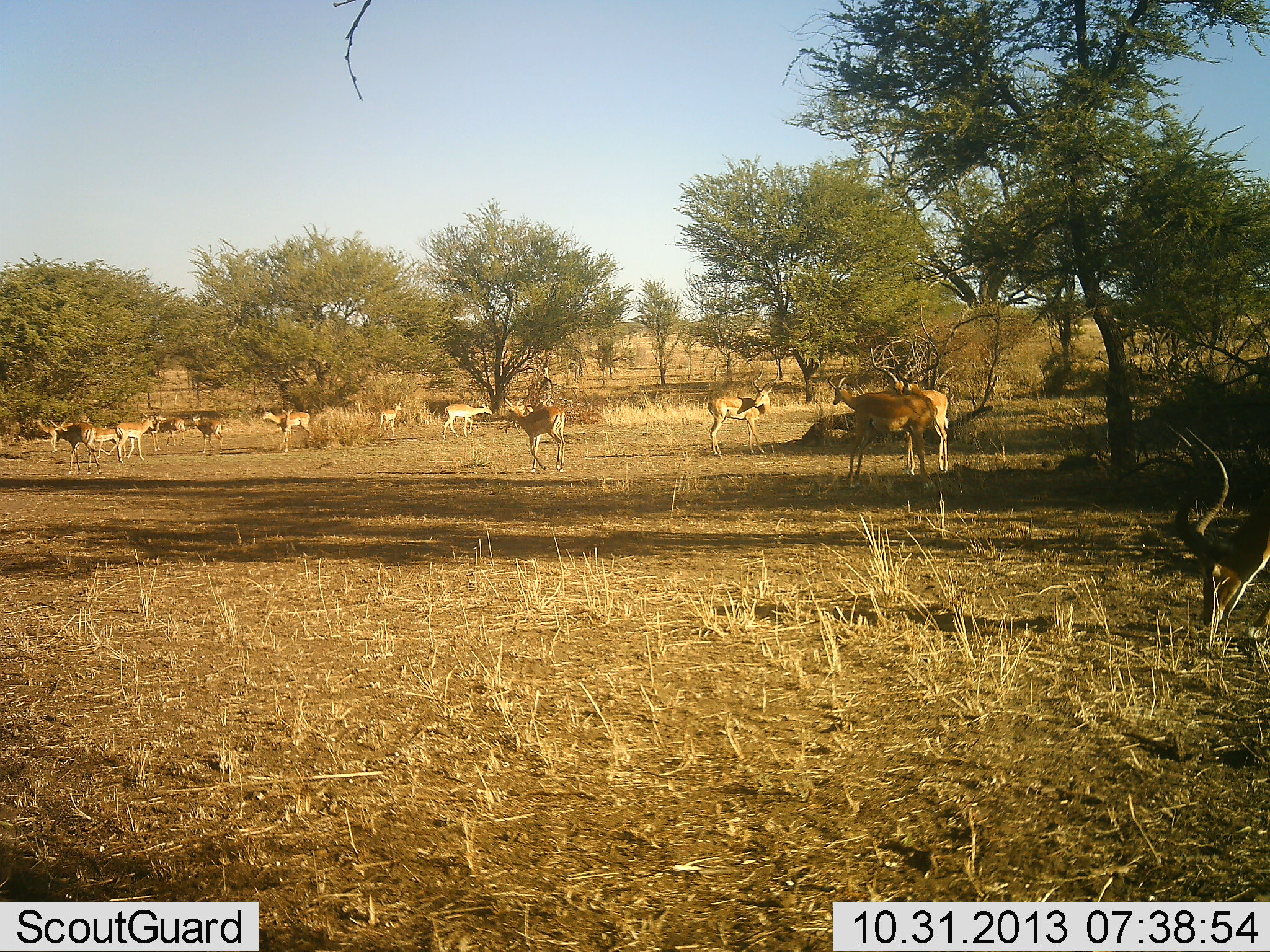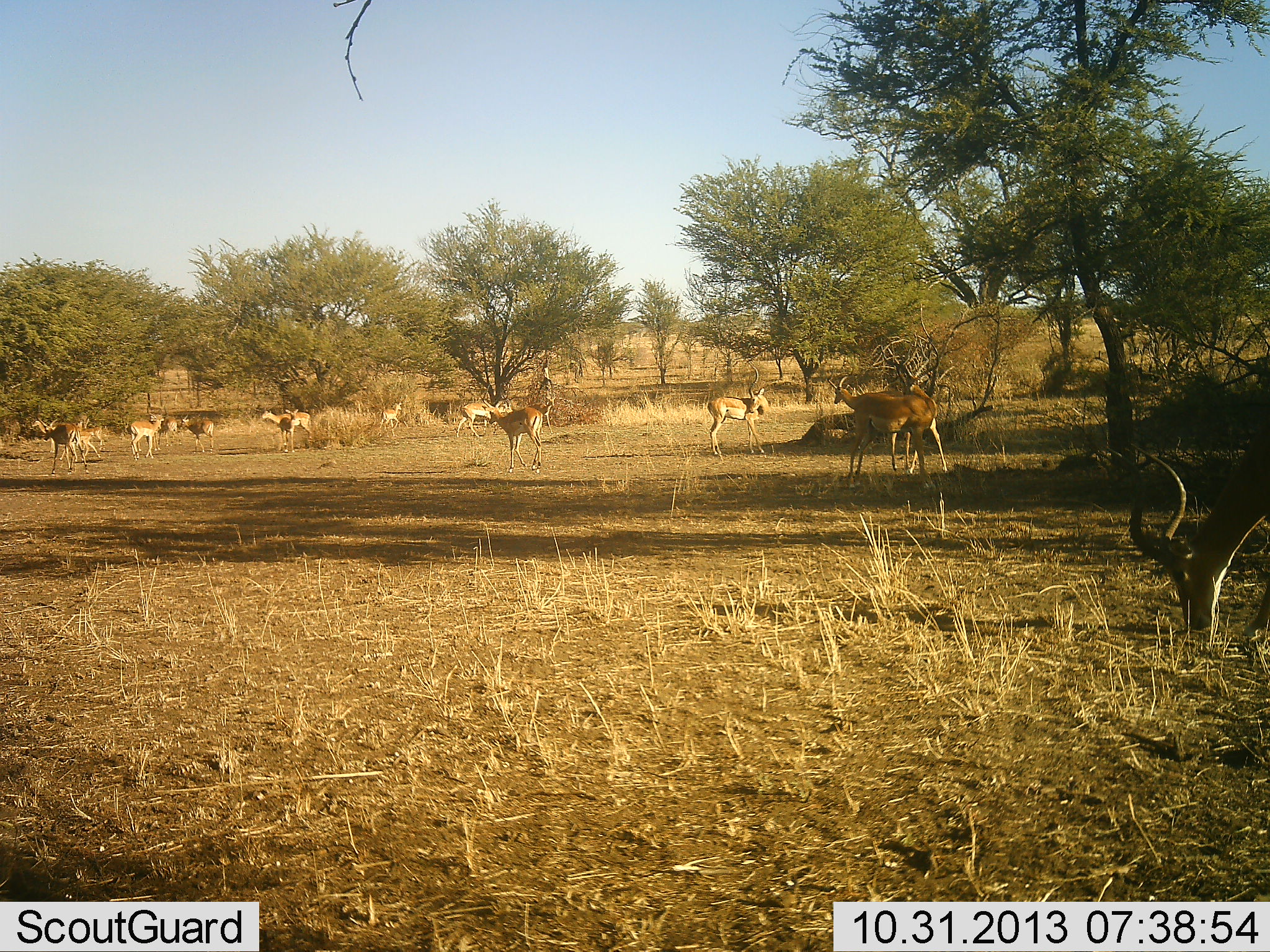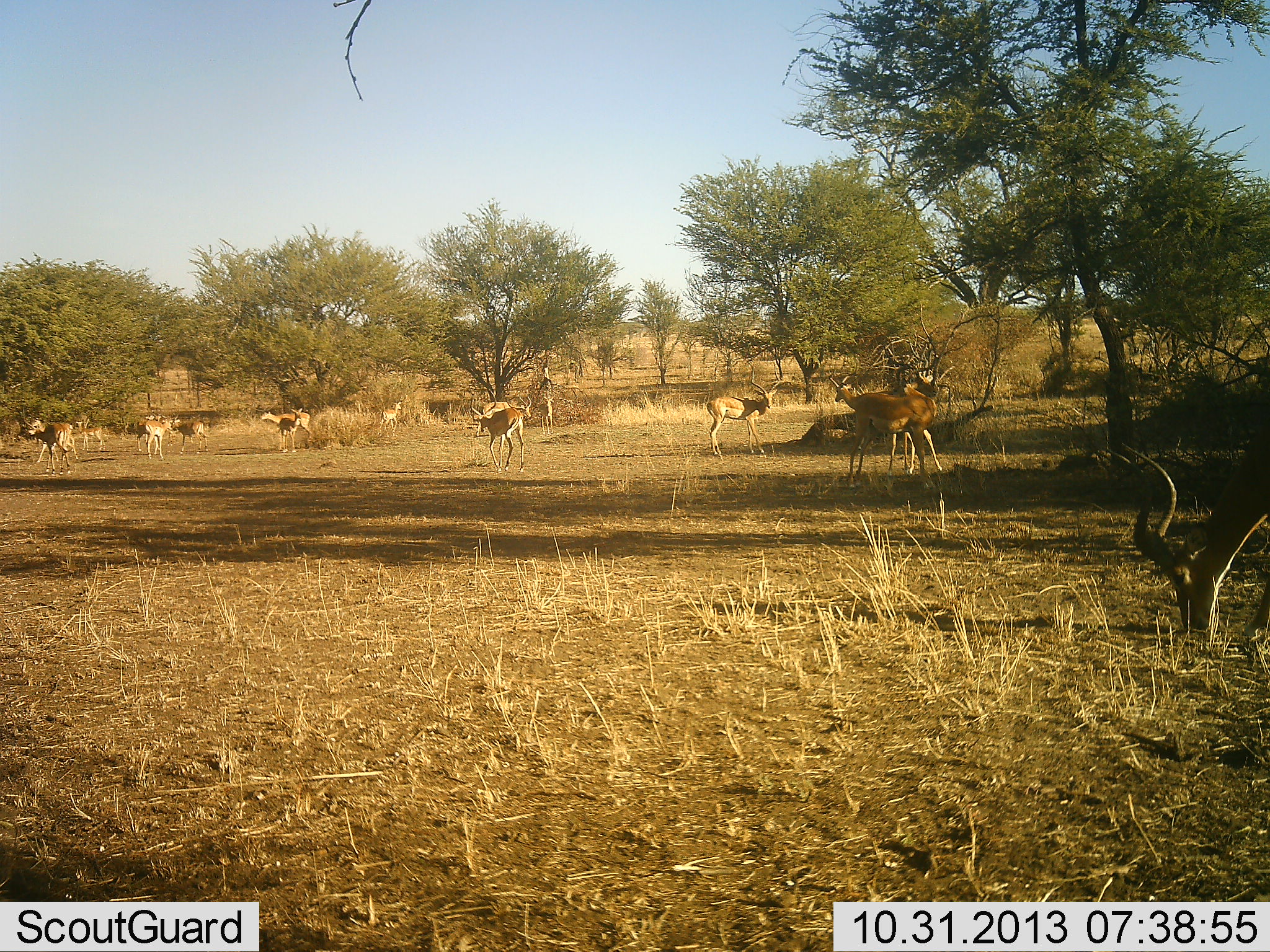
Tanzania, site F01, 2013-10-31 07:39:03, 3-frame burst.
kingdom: Animalia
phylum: Chordata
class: Mammalia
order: Artiodactyla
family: Bovidae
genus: Aepyceros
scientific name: Aepyceros melampus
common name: impala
Impala (Aepyceros melampus), count 11-50. Behavior (volunteer vote fractions): standing 36%, resting 0%, moving 64%, interacting 9%. Young present (vote fraction): 0%. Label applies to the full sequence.